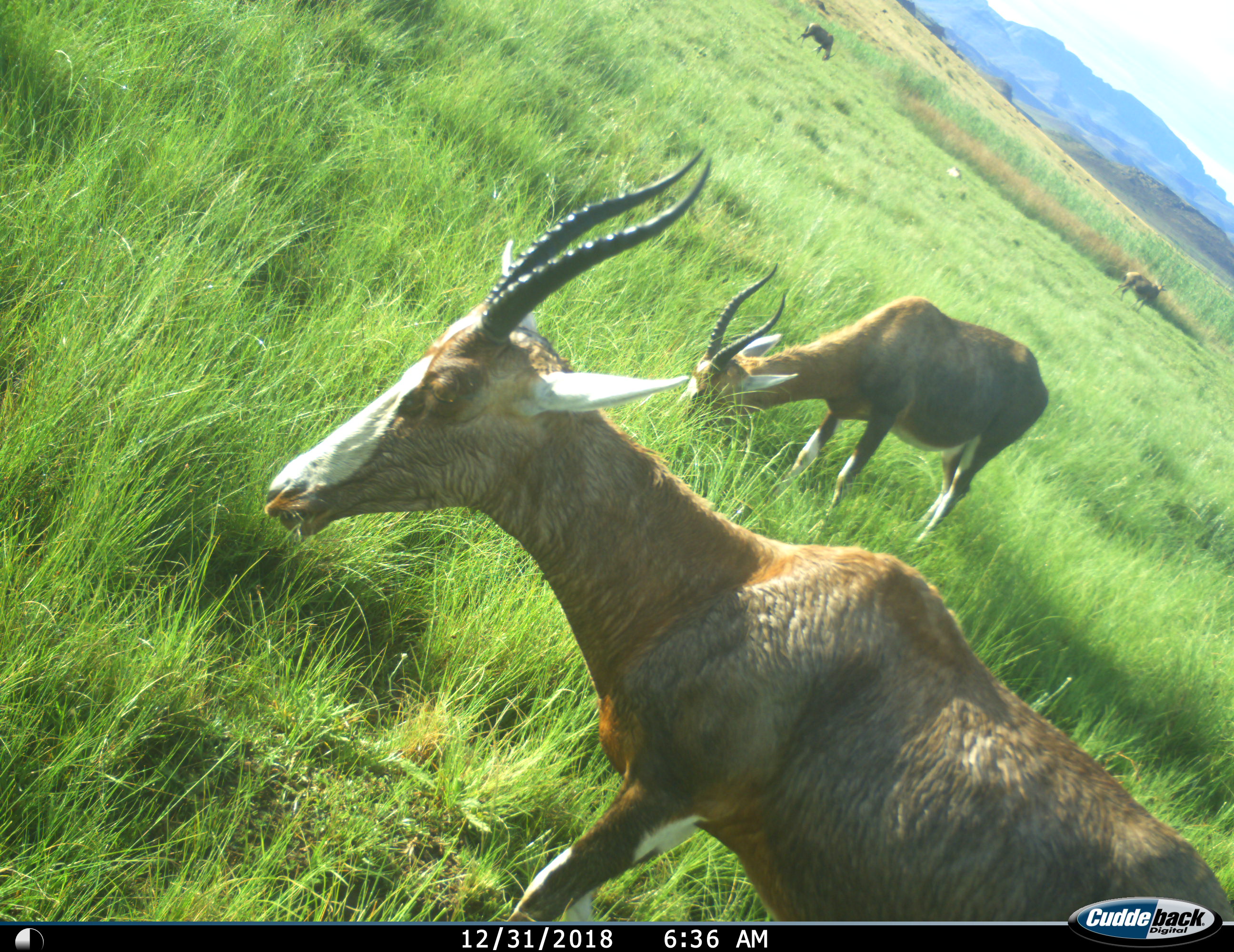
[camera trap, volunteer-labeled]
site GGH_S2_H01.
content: unidentified animal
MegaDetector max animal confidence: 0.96